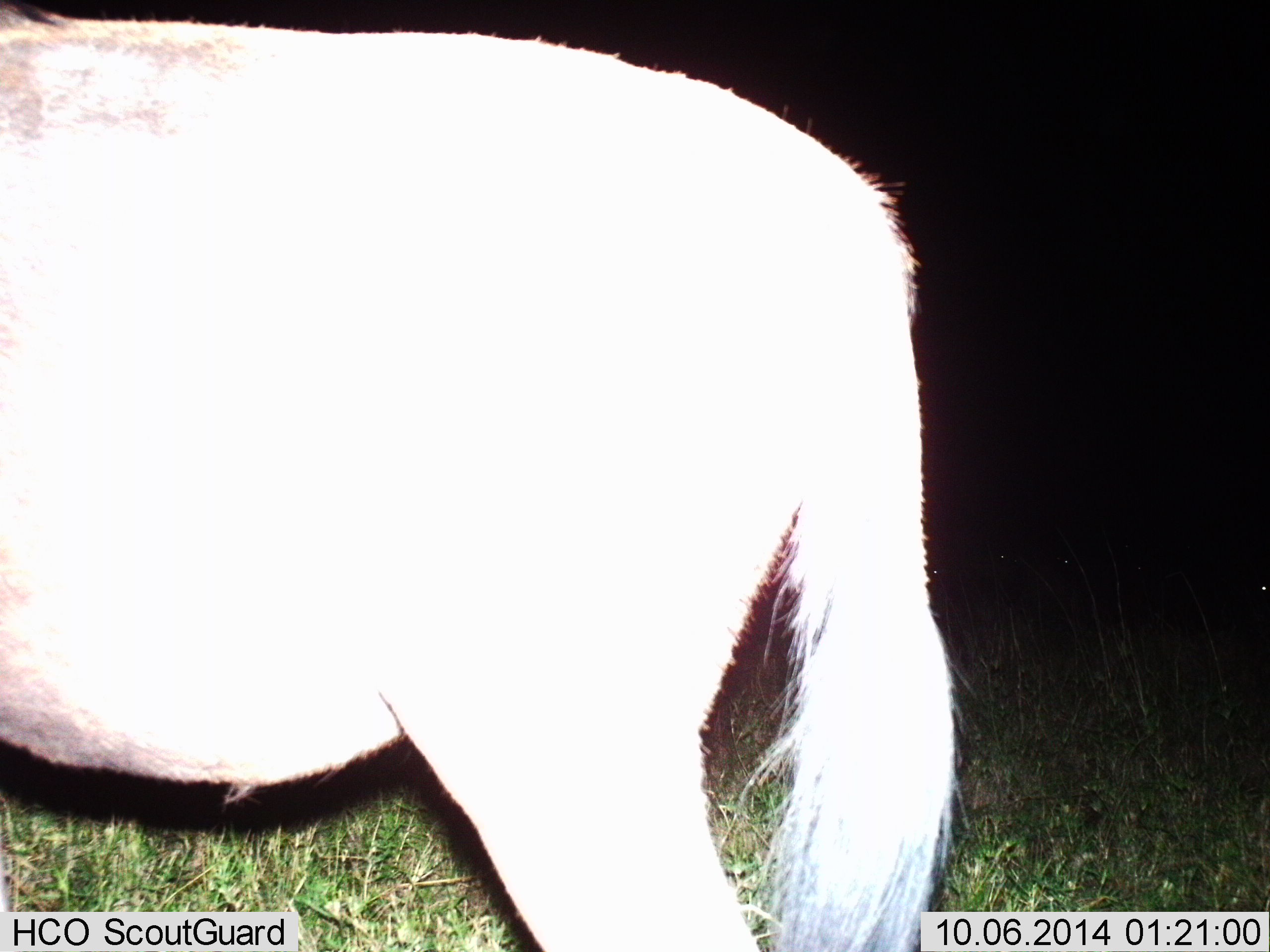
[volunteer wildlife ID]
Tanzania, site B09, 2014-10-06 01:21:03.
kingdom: Animalia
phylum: Chordata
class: Mammalia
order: Artiodactyla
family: Bovidae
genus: Connochaetes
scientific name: Connochaetes taurinus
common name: blue wildebeest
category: wildebeest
Wildebeest (blue wildebeest) (Connochaetes taurinus), count 1. Behavior (volunteer vote fractions): standing 100%, resting 0%, moving 0%, interacting 0%. Young present (vote fraction): 0%. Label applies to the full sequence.